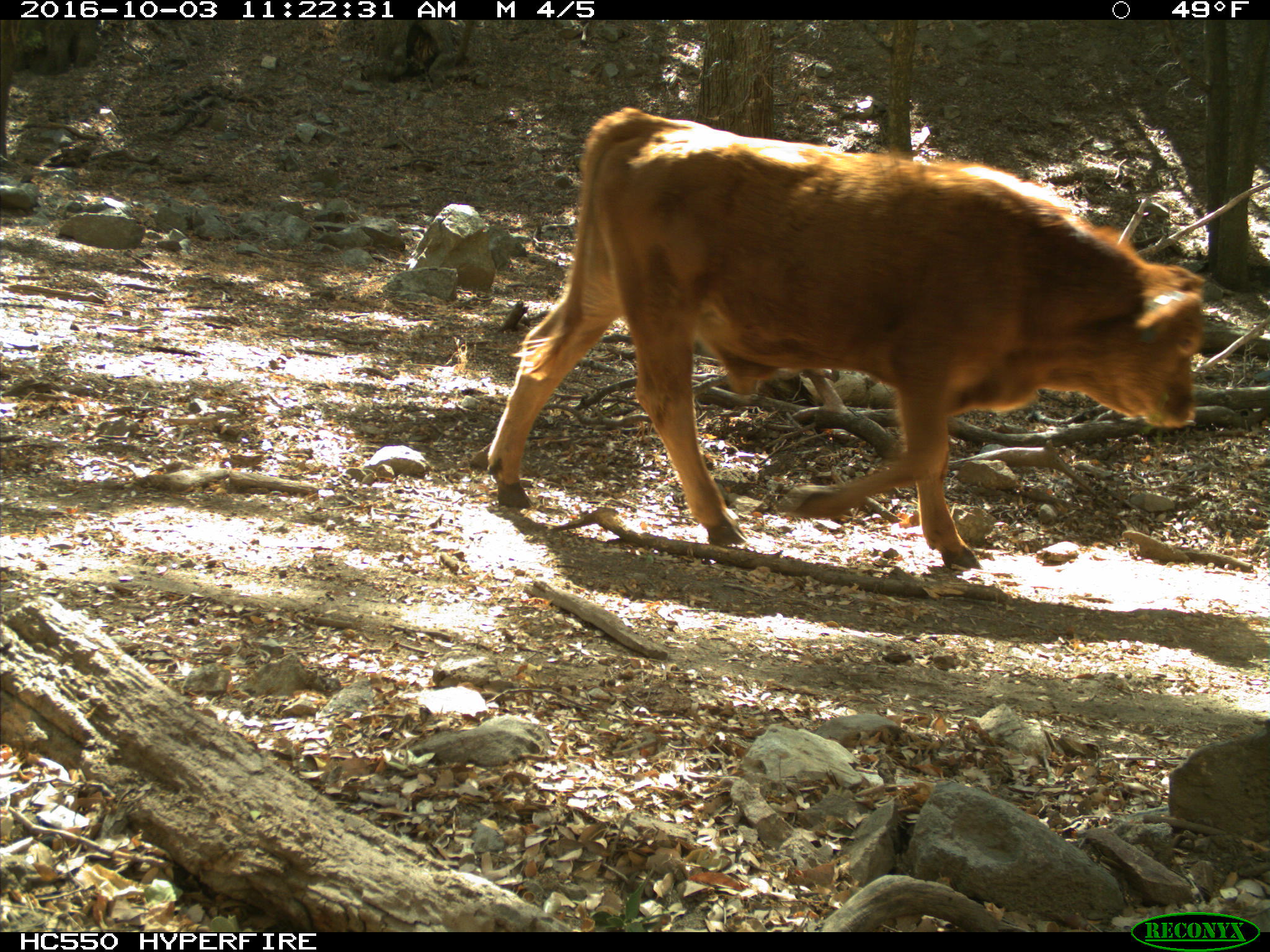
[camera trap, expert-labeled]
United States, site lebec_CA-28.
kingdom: Animalia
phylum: Chordata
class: Mammalia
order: Artiodactyla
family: Bovidae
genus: Bos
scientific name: Bos taurus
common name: domestic cow